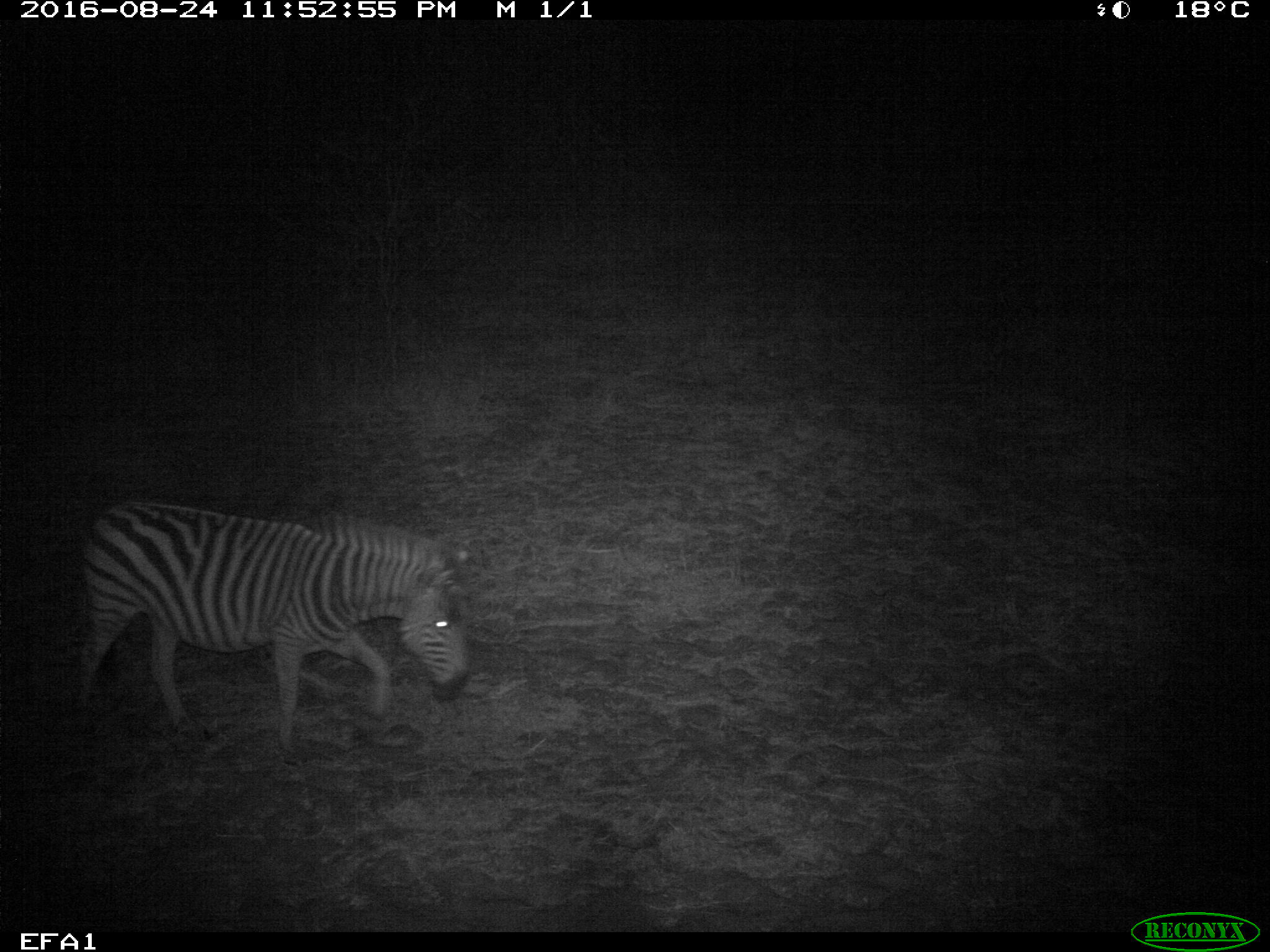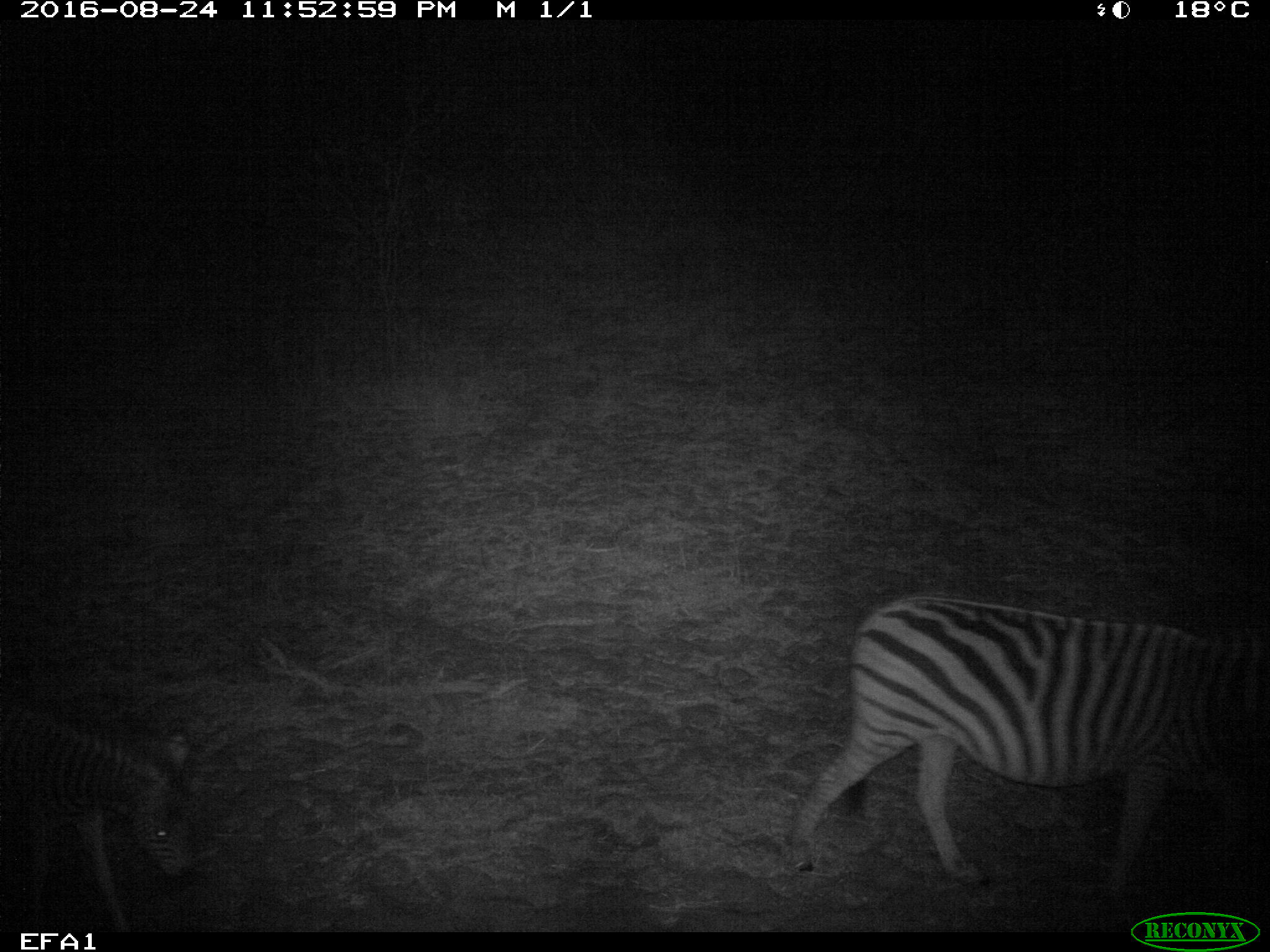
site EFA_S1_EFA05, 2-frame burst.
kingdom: Animalia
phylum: Chordata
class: Mammalia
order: Perissodactyla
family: Equidae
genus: Equus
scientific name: Equus quagga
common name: plains zebra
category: zebraplains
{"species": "zebraplains (plains zebra) (Equus quagga)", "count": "1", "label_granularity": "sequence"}